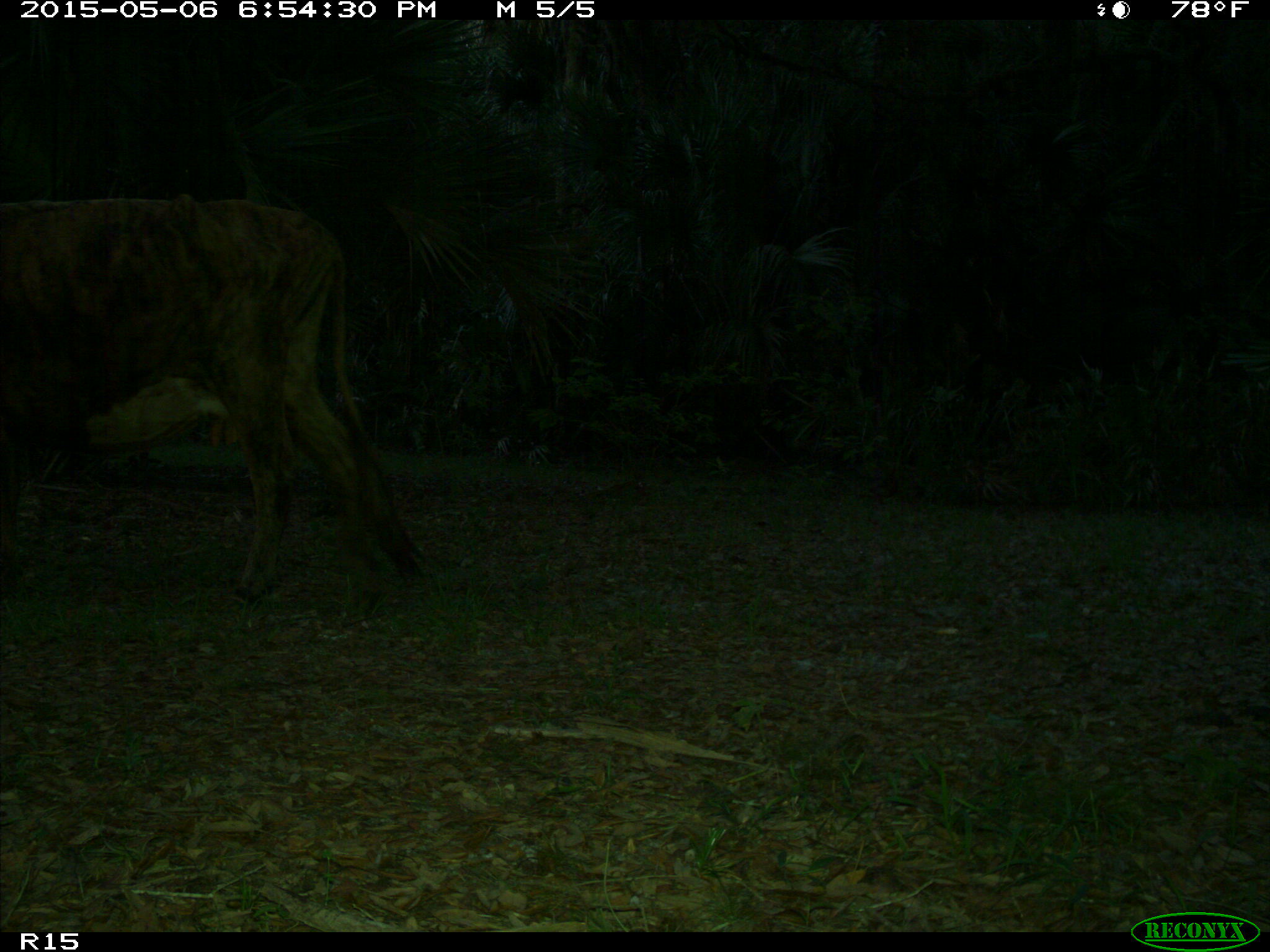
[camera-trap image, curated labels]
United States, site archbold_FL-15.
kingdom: Animalia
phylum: Chordata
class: Mammalia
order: Artiodactyla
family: Bovidae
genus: Bos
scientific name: Bos taurus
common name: domestic cow